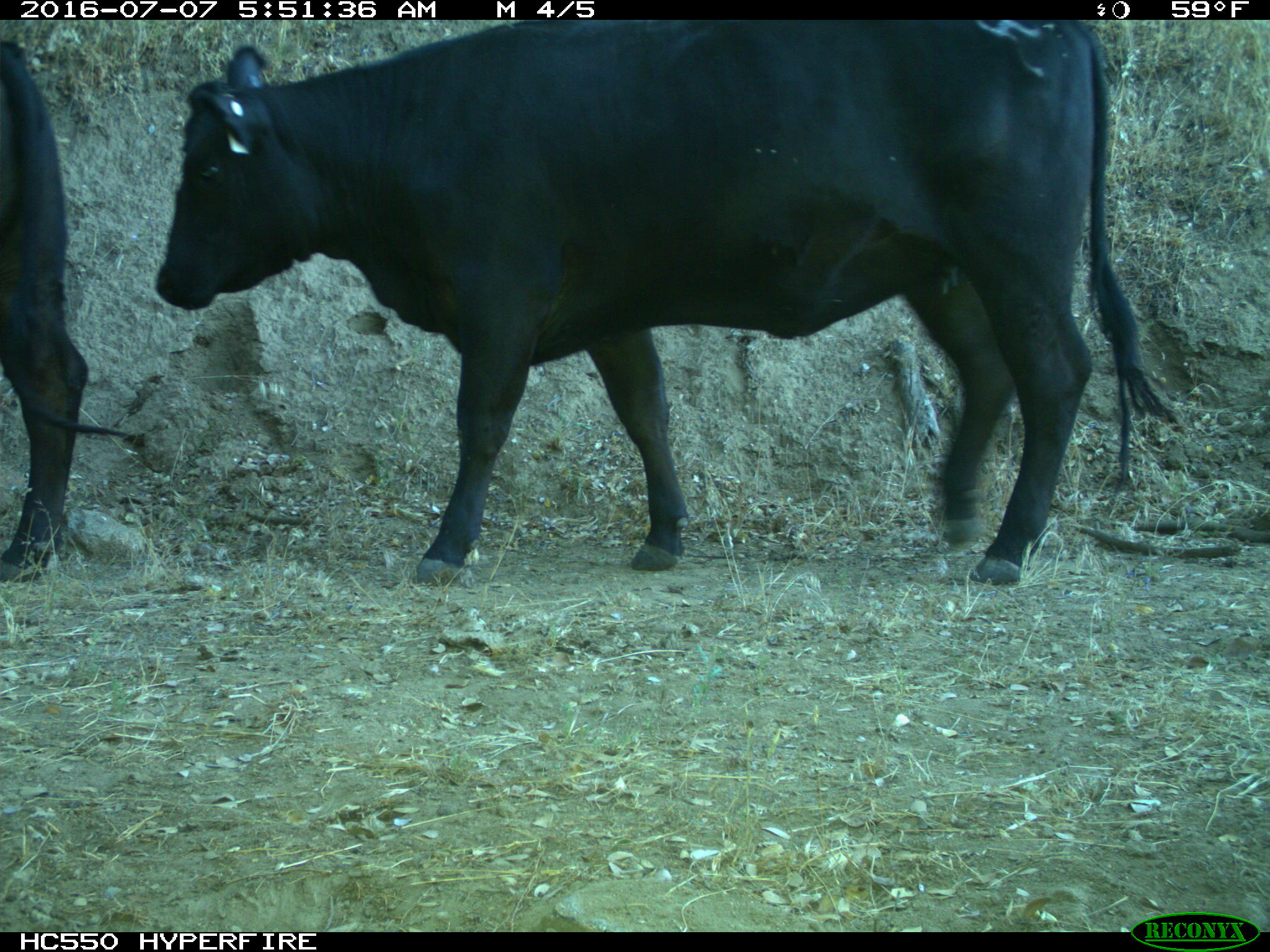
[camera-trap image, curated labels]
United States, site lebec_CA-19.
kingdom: Animalia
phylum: Chordata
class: Mammalia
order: Artiodactyla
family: Bovidae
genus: Bos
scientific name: Bos taurus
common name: domestic cow